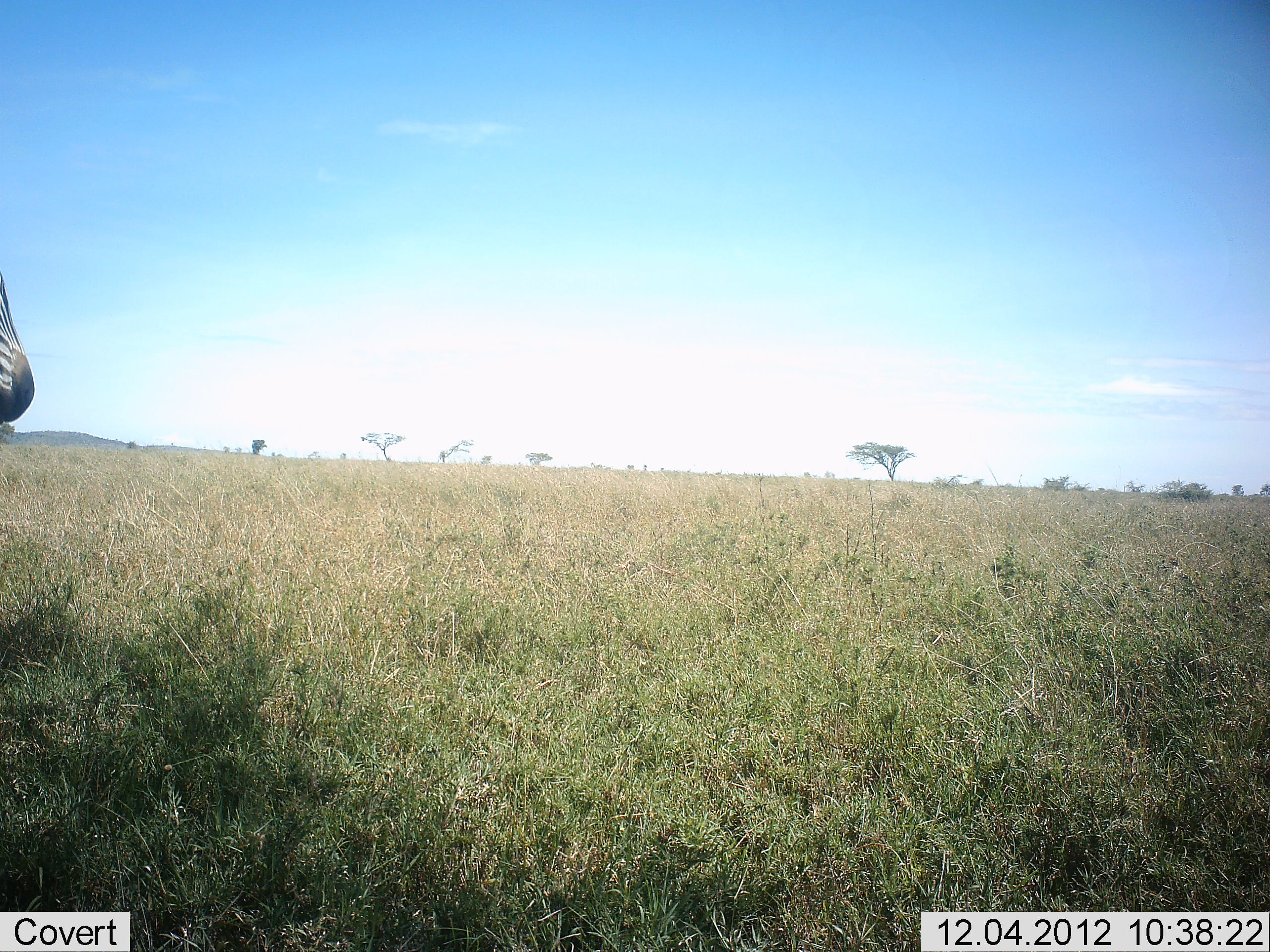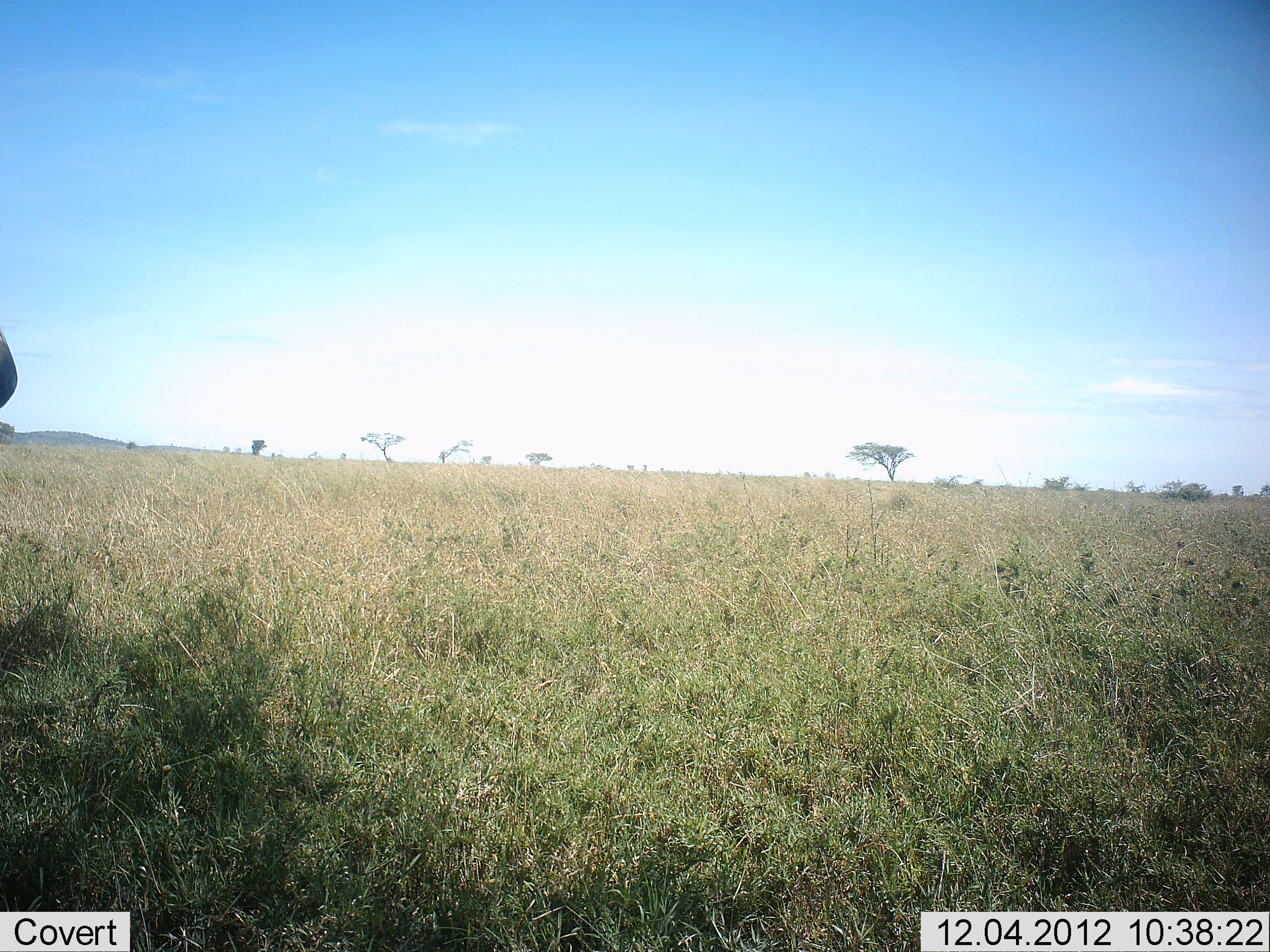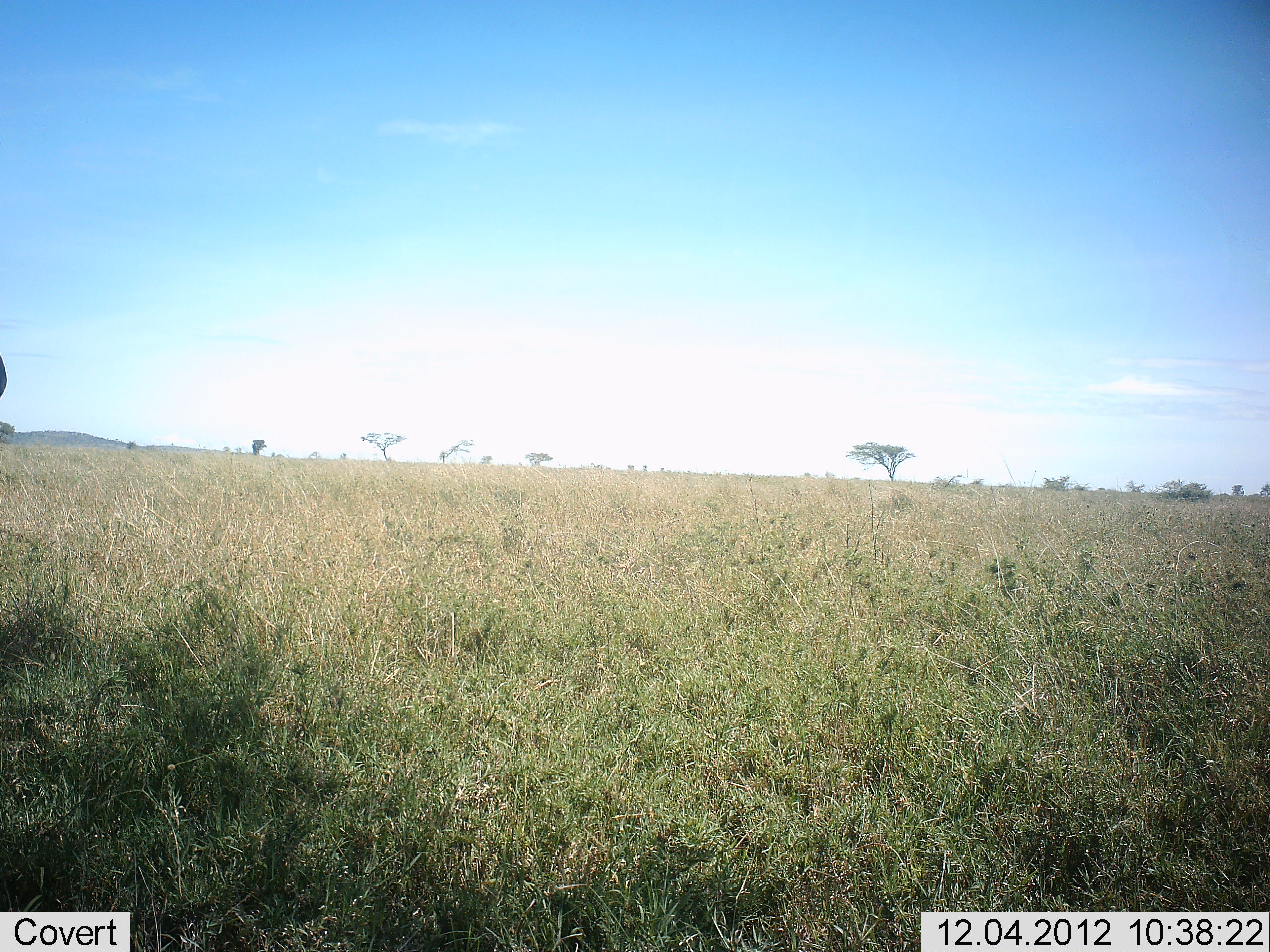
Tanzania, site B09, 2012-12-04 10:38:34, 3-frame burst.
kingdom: Animalia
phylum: Chordata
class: Mammalia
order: Perissodactyla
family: Equidae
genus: Equus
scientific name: Equus quagga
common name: plains zebra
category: zebra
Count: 1.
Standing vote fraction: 80%.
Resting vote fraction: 0%.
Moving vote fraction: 30%.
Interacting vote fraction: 0%.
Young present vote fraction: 0%.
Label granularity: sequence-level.